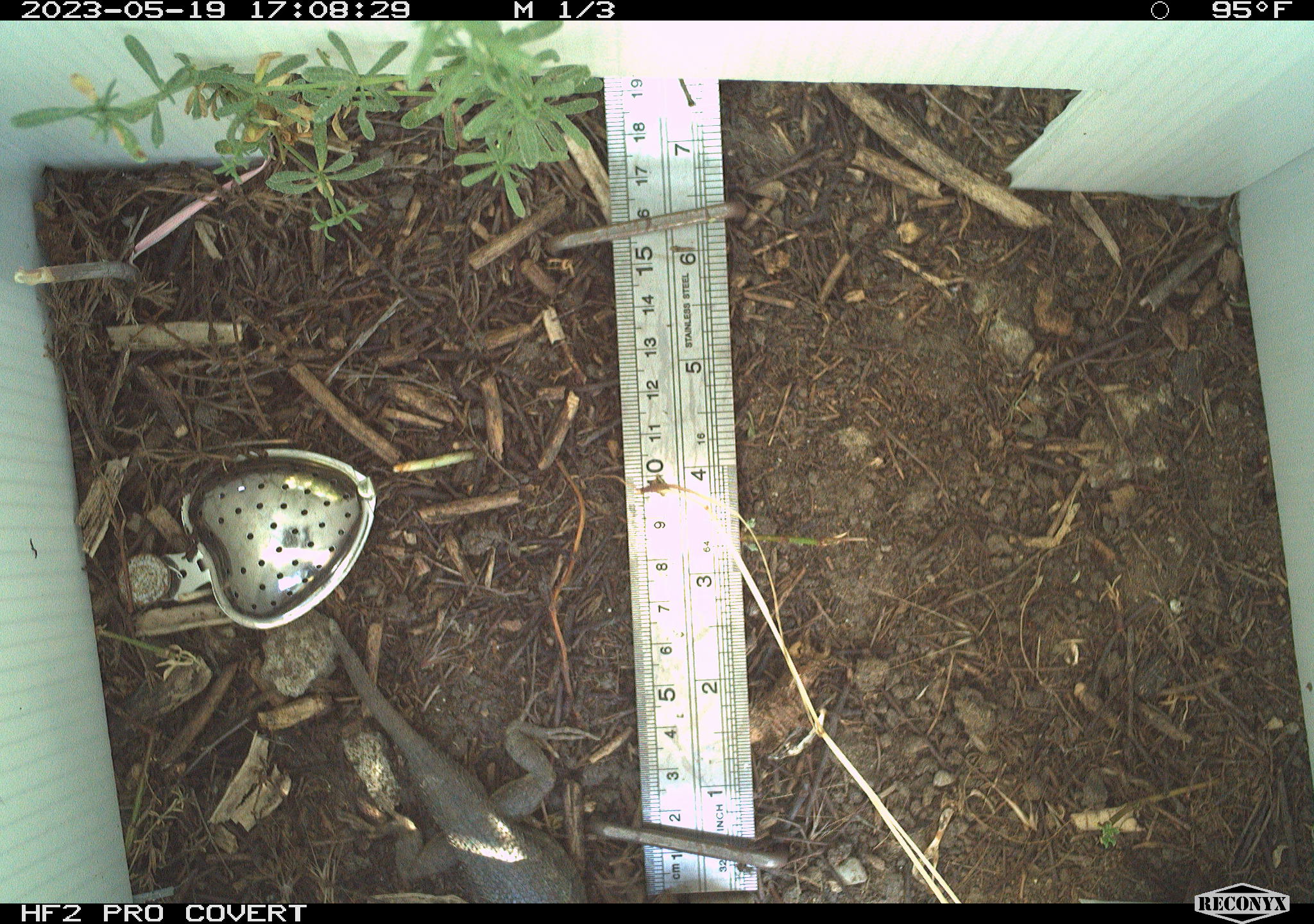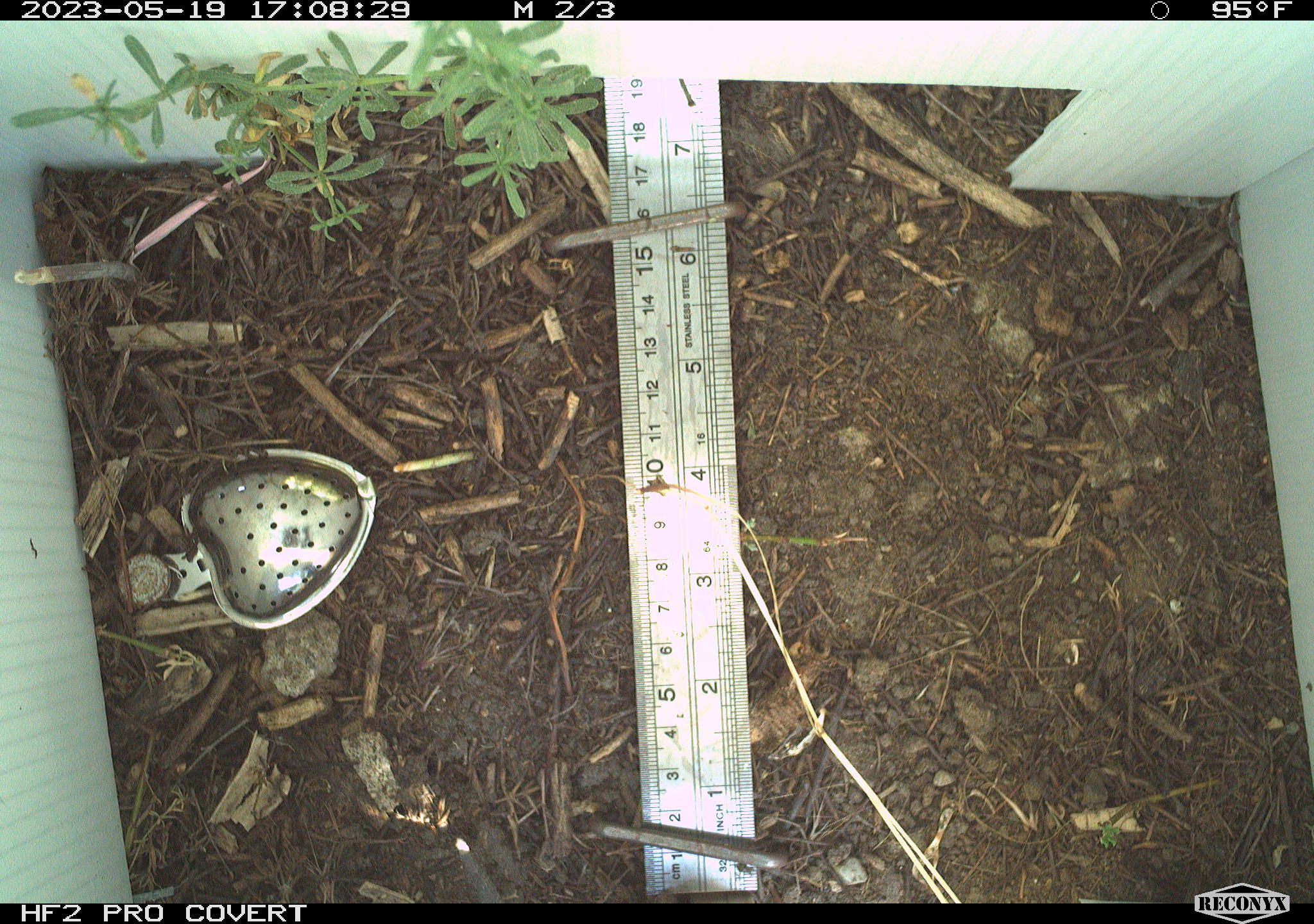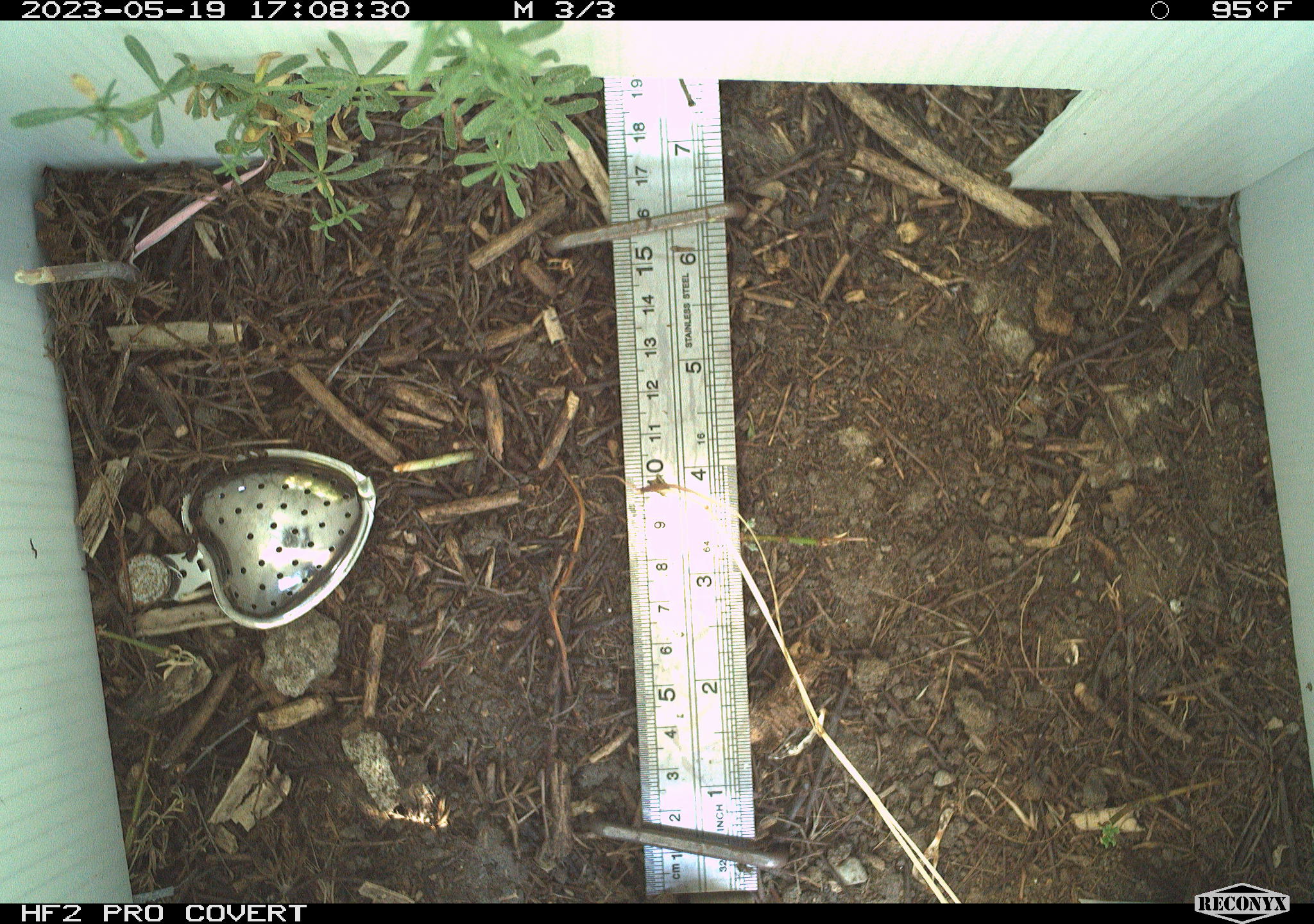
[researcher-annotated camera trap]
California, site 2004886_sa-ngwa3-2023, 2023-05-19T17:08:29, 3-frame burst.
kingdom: Animalia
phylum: Chordata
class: Reptilia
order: Squamata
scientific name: Squamata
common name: lizards and snakes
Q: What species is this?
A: Lizards and snakes (Squamata).